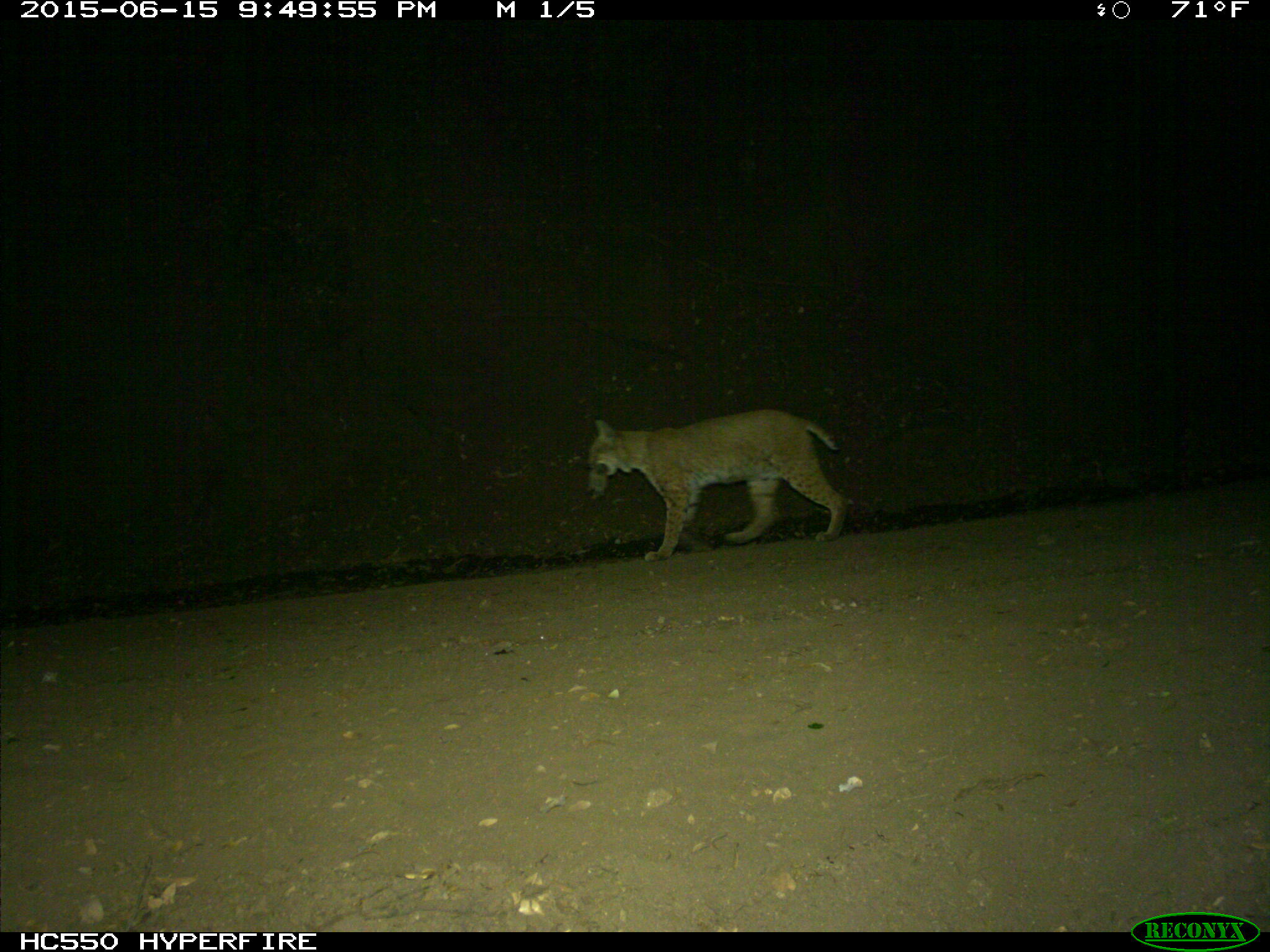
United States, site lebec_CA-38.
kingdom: Animalia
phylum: Chordata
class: Mammalia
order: Carnivora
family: Felidae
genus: Lynx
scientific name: Lynx rufus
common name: bobcat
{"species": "Lynx rufus (bobcat)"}